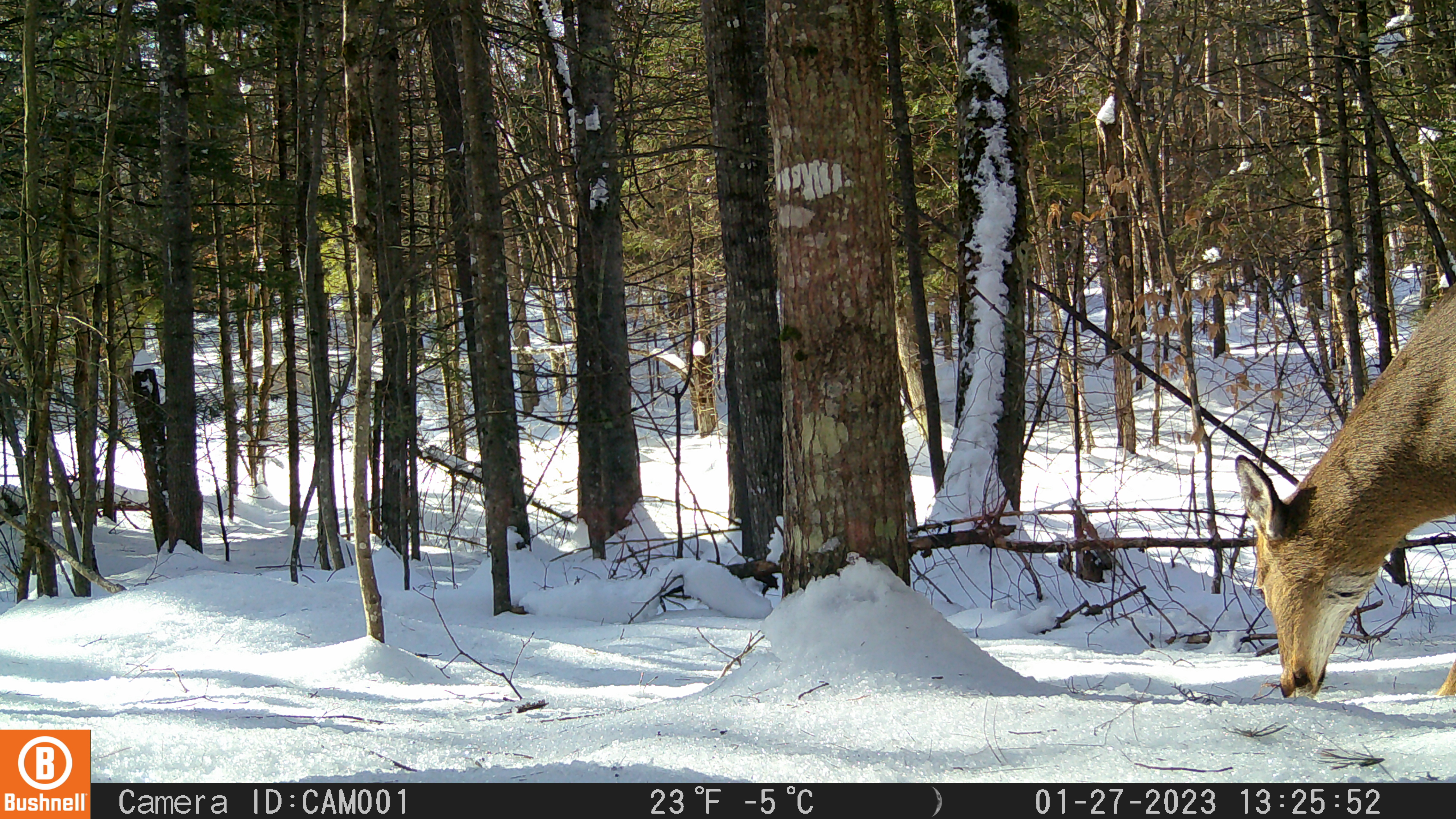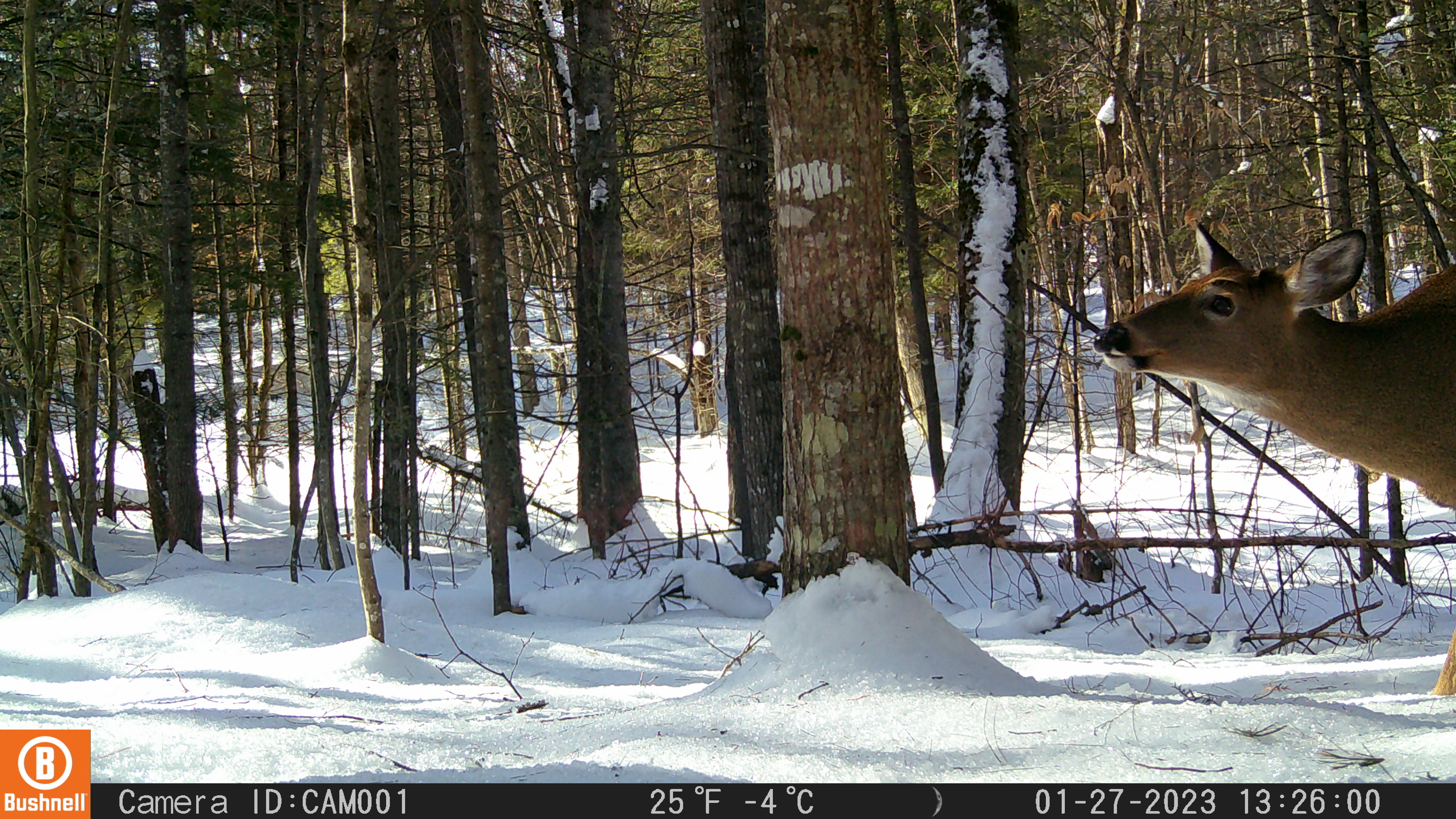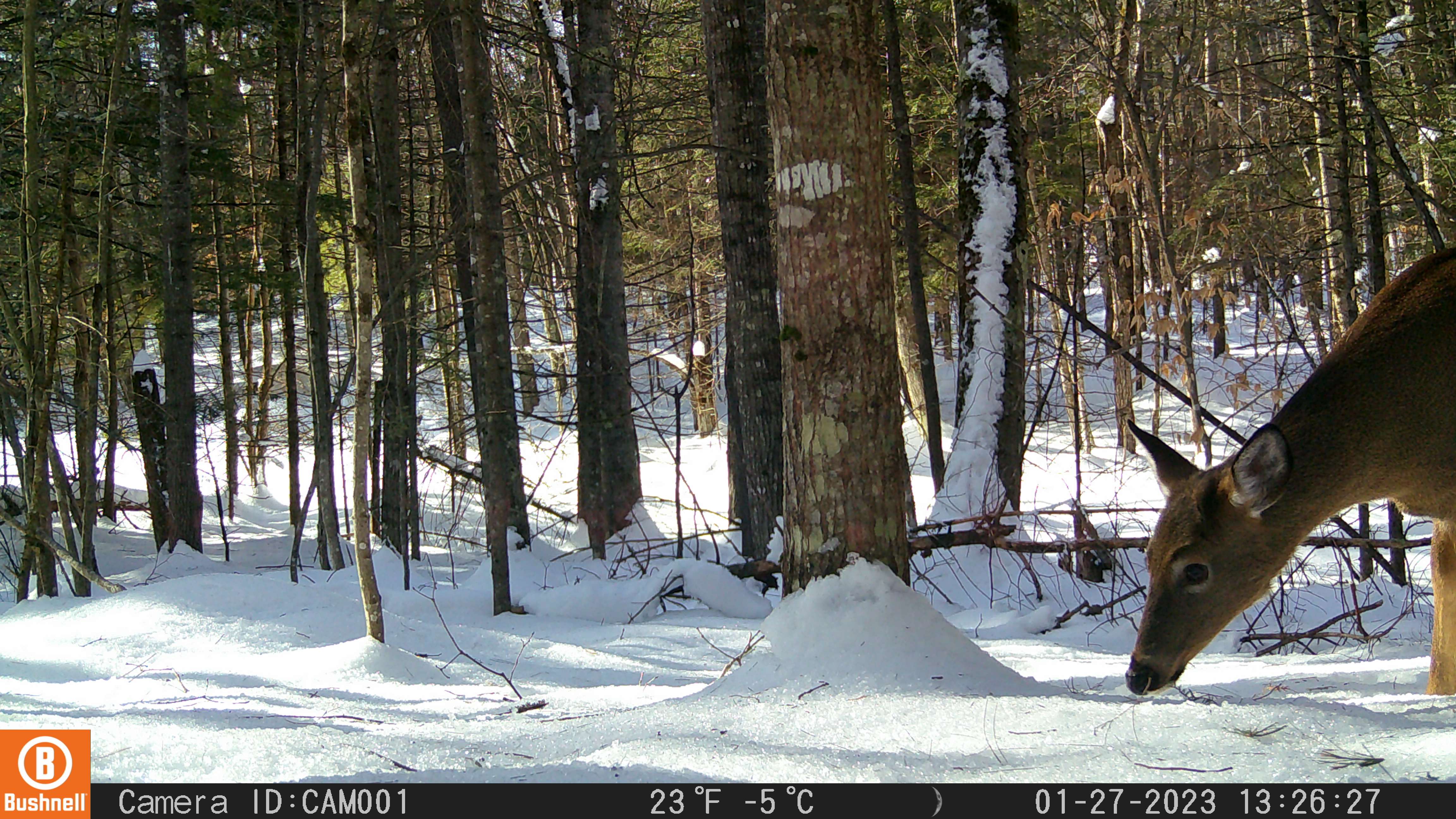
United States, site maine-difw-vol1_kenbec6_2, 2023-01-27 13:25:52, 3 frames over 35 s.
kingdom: Animalia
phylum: Chordata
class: Mammalia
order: Artiodactyla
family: Cervidae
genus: Odocoileus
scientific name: Odocoileus virginianus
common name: white-tailed deer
White-tailed deer (Odocoileus virginianus).